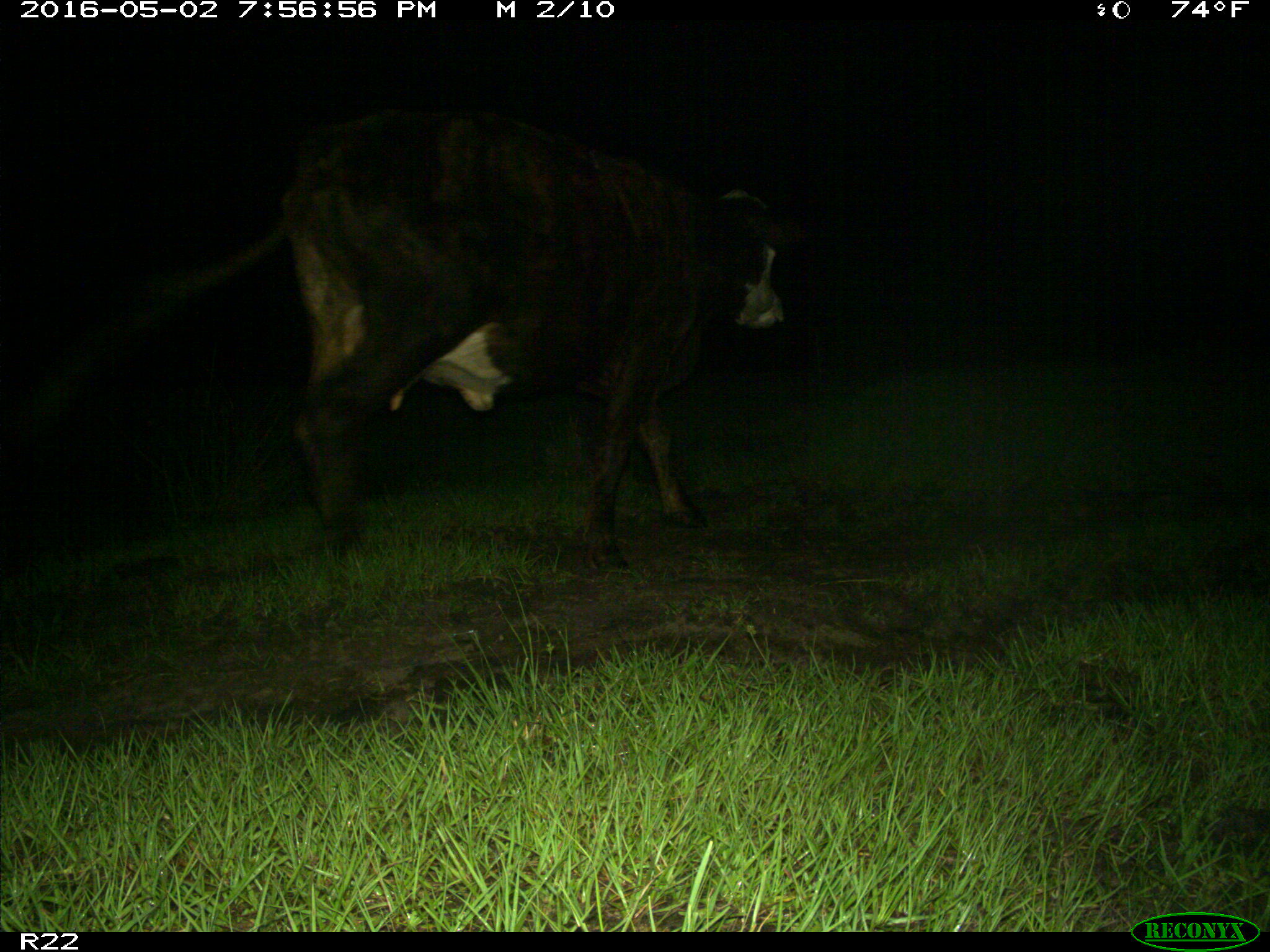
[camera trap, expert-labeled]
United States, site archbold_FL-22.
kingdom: Animalia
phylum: Chordata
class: Mammalia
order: Artiodactyla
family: Bovidae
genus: Bos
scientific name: Bos taurus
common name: domestic cow